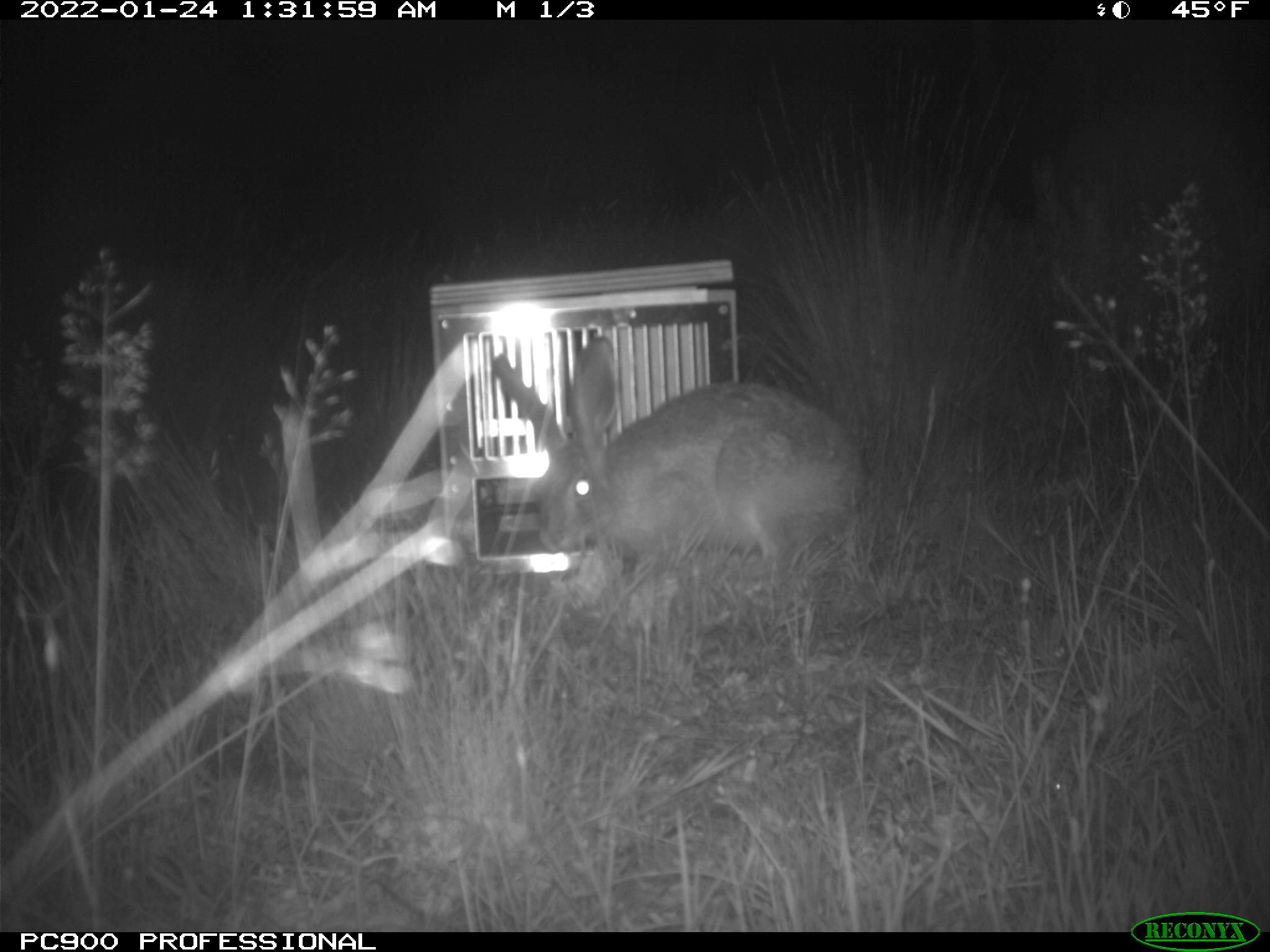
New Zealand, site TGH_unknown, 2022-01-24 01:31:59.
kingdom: Animalia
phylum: Chordata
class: Mammalia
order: Lagomorpha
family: Leporidae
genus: Lepus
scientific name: Lepus europaeus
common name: brown hare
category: hare